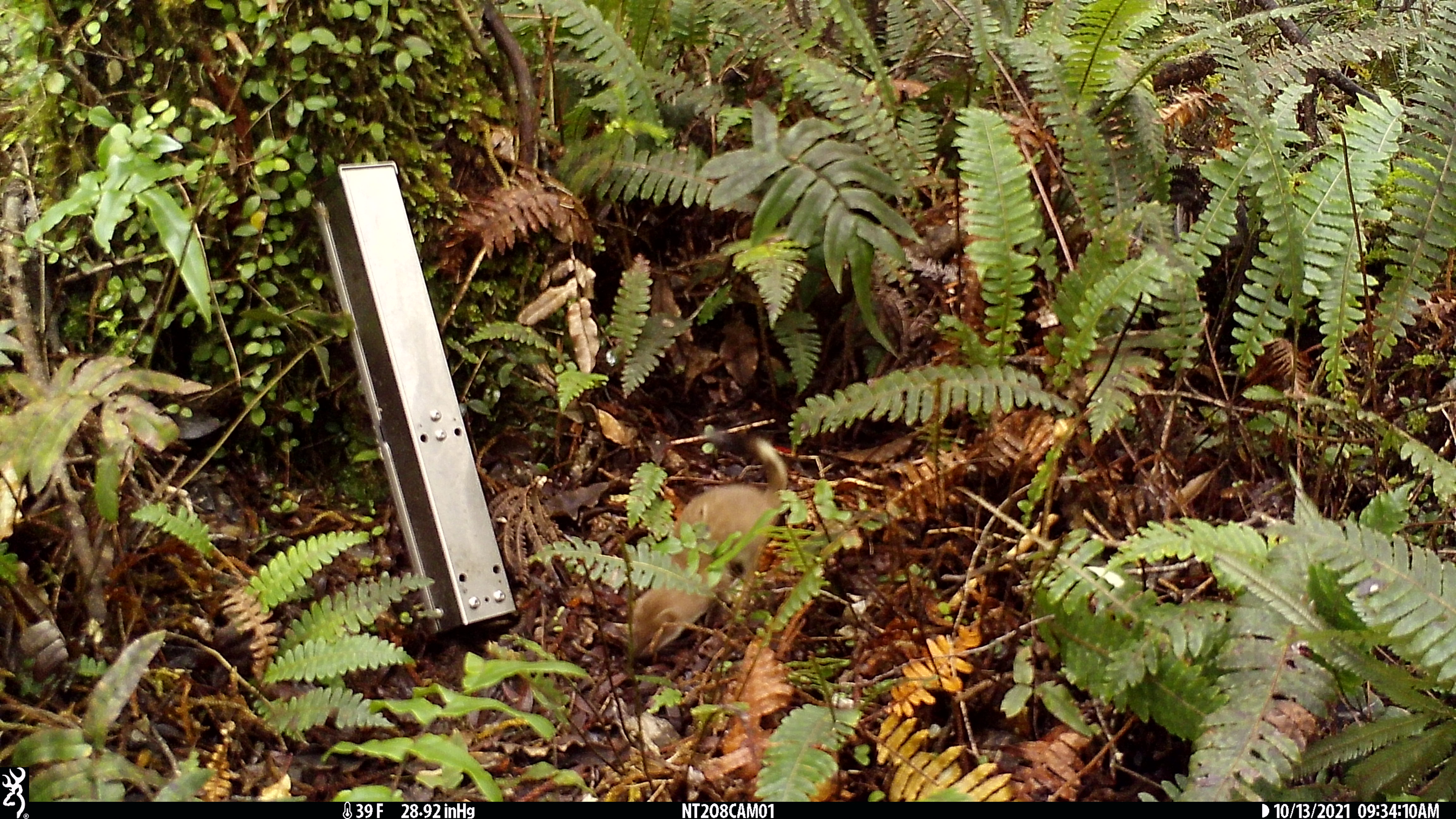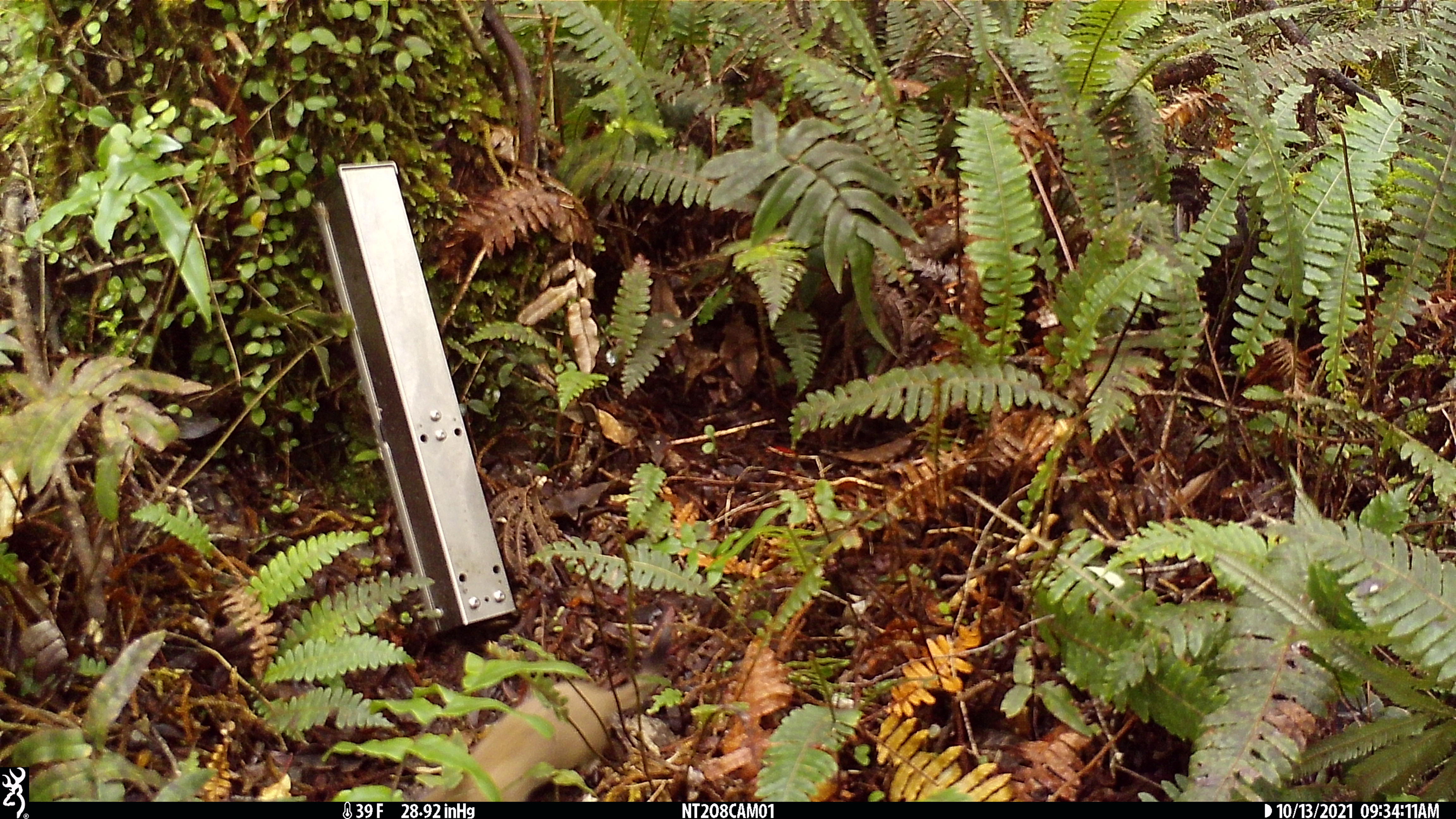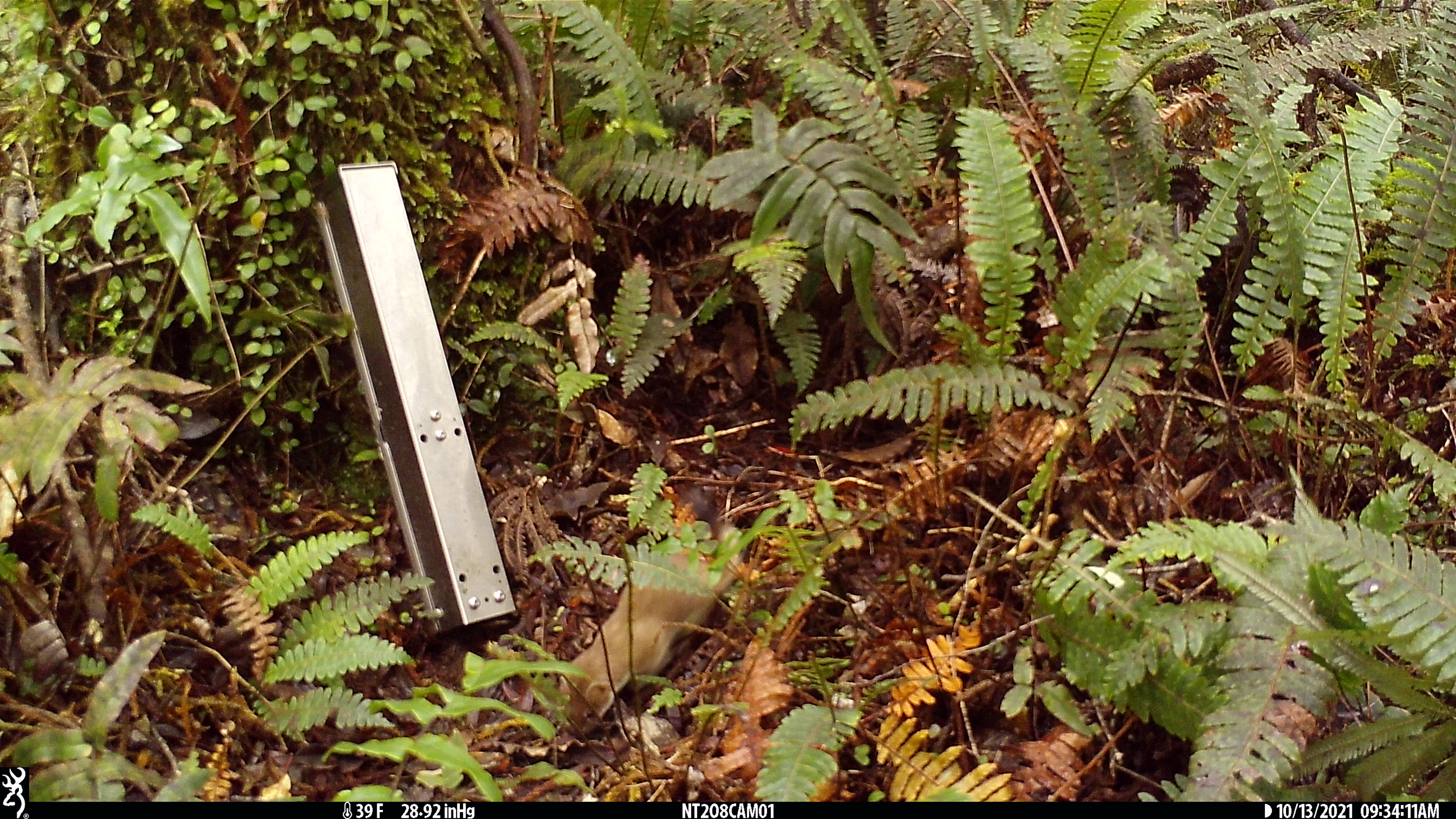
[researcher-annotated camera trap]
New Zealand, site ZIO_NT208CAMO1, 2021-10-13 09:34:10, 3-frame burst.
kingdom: Animalia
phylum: Chordata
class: Mammalia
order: Carnivora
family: Mustelidae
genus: Mustela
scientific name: Mustela erminea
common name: stoat